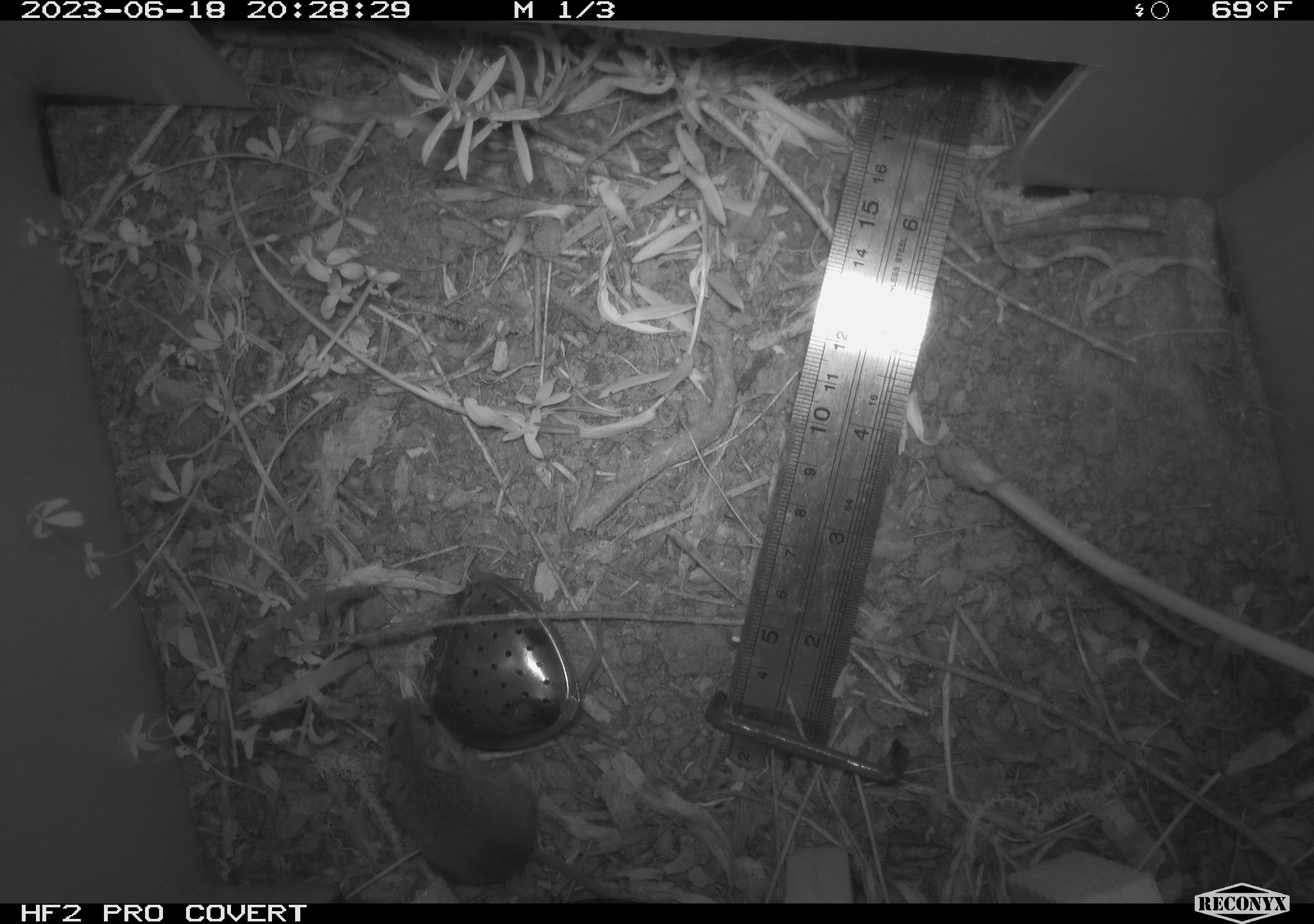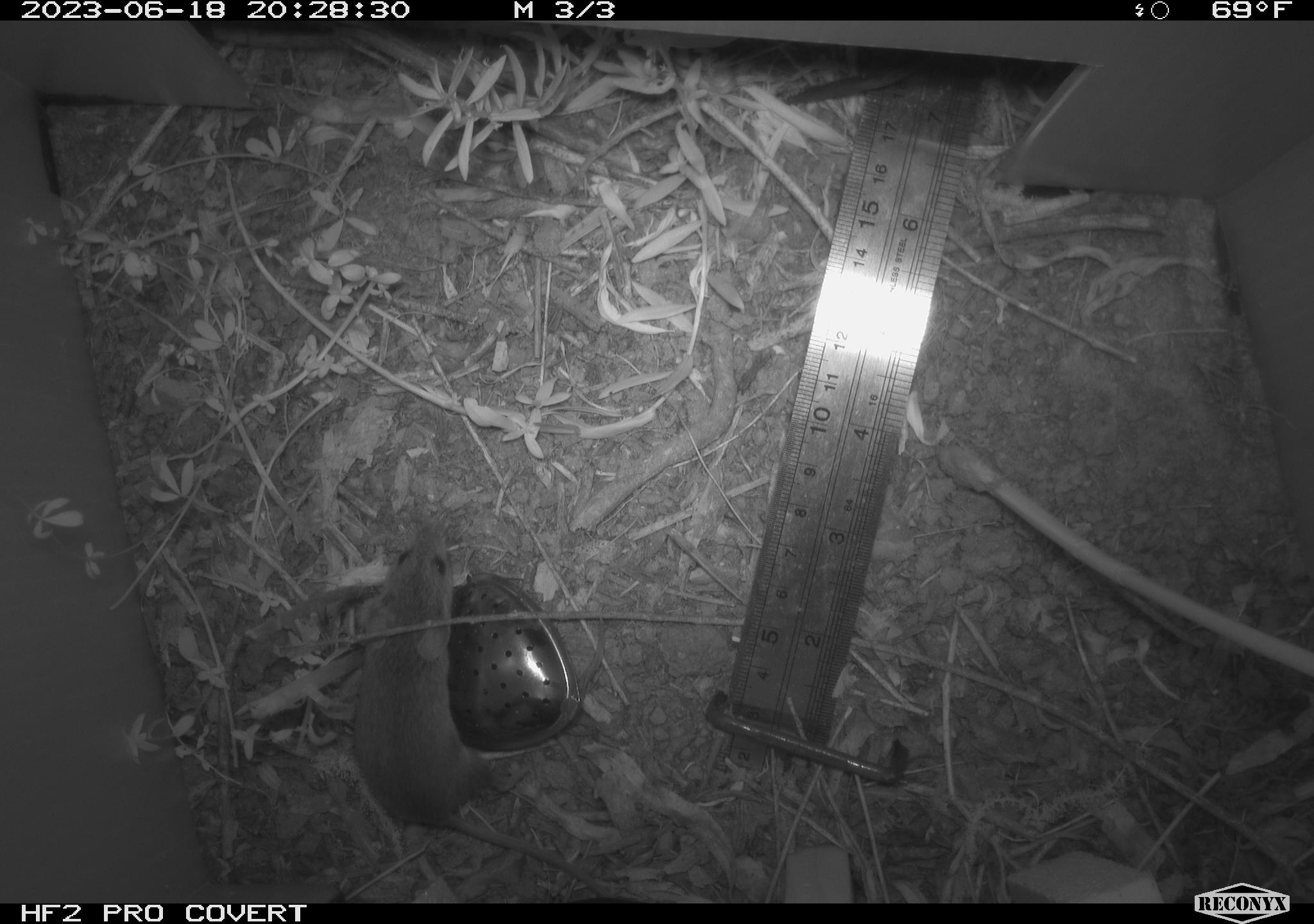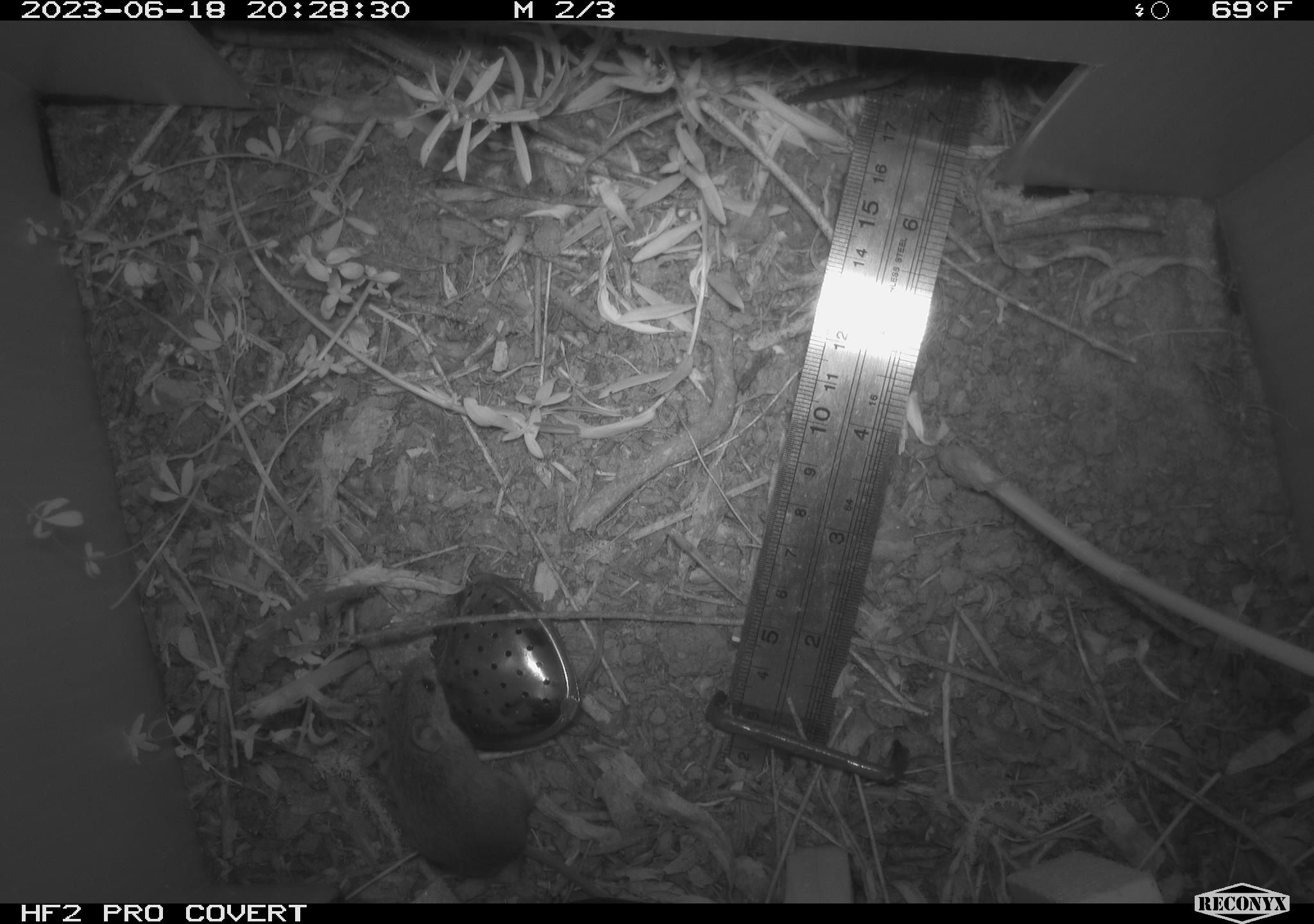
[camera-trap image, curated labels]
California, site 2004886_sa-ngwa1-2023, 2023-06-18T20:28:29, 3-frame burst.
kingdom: Animalia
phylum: Chordata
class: Mammalia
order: Rodentia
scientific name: Rodentia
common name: mouse species